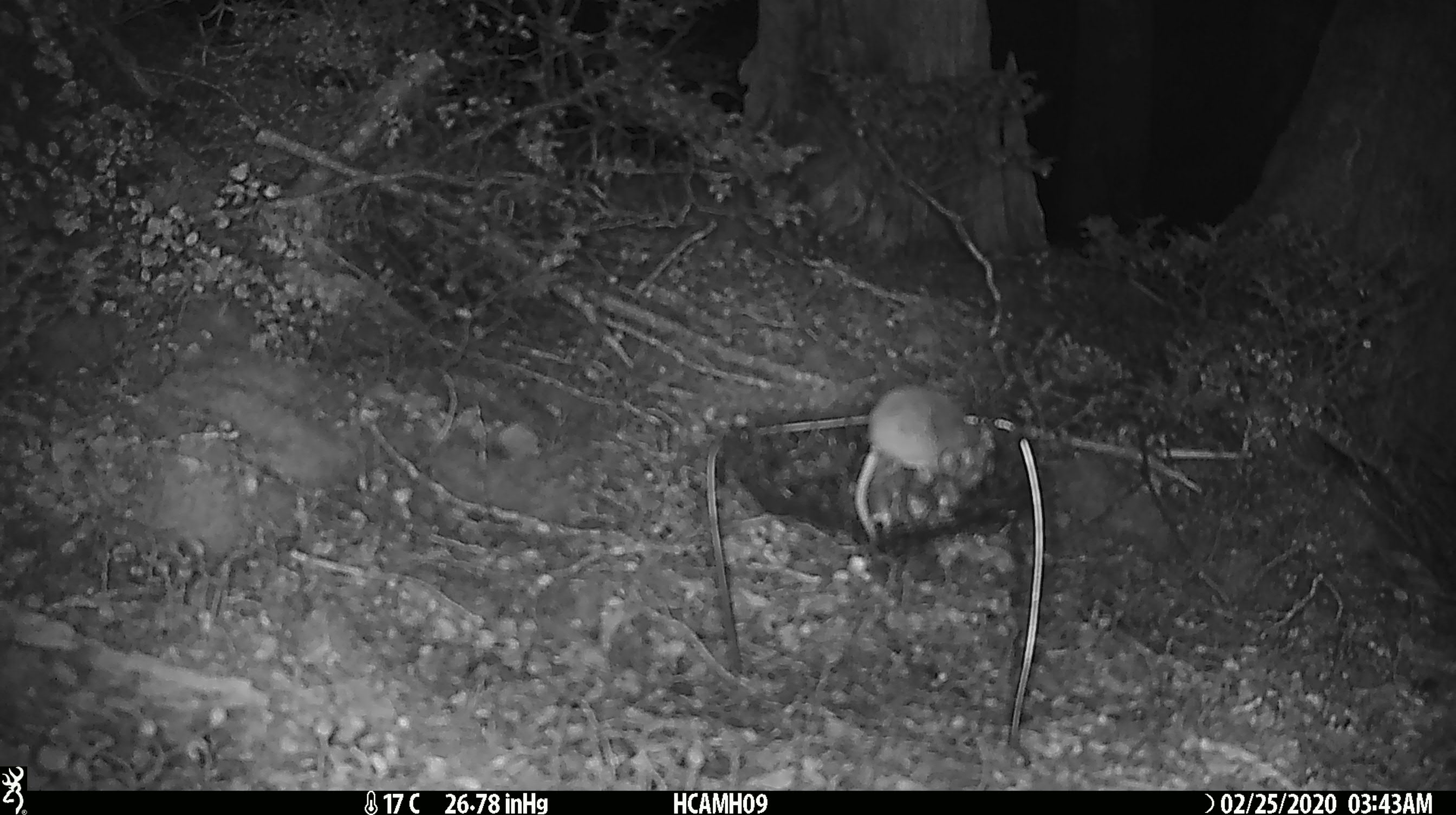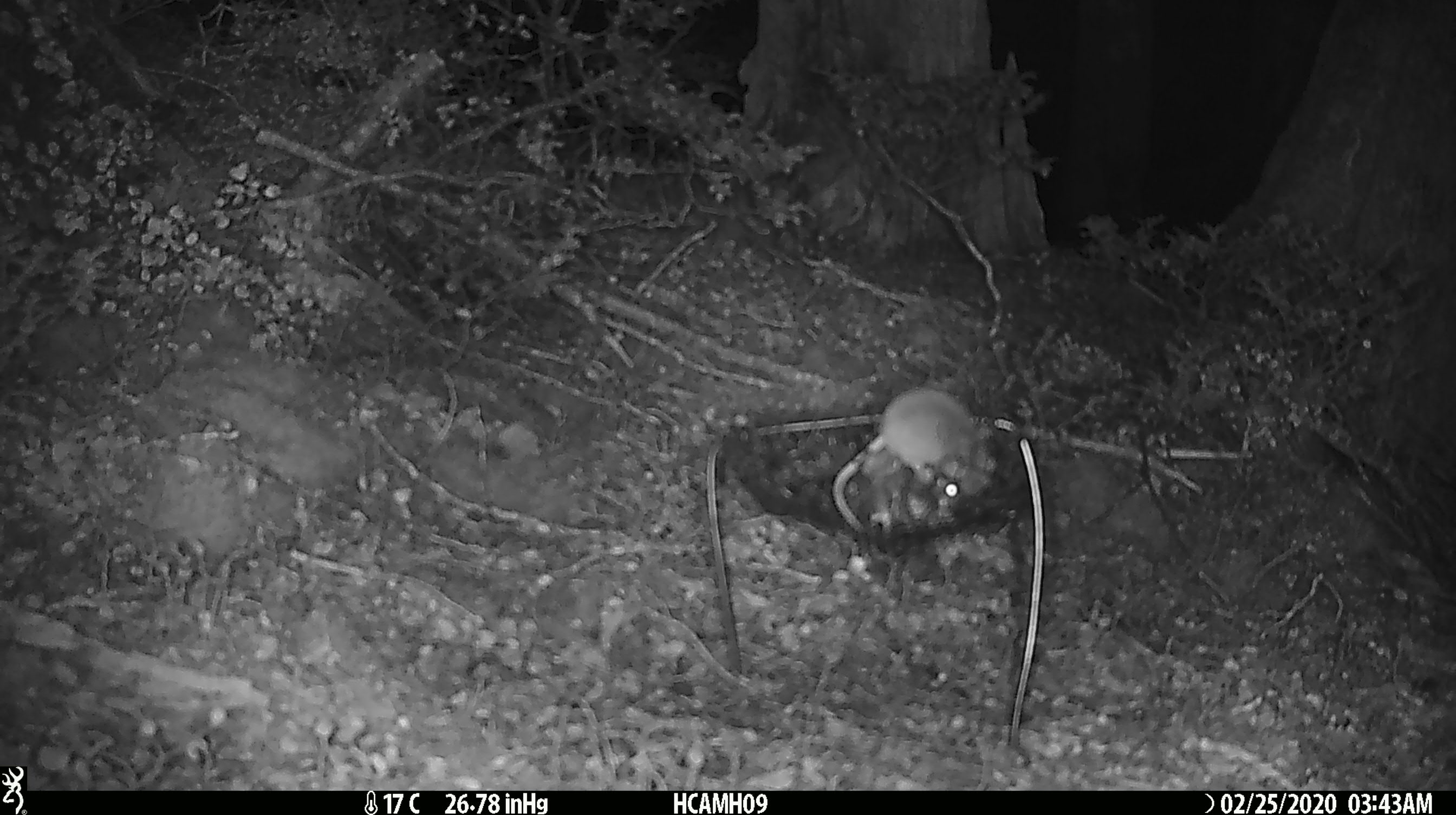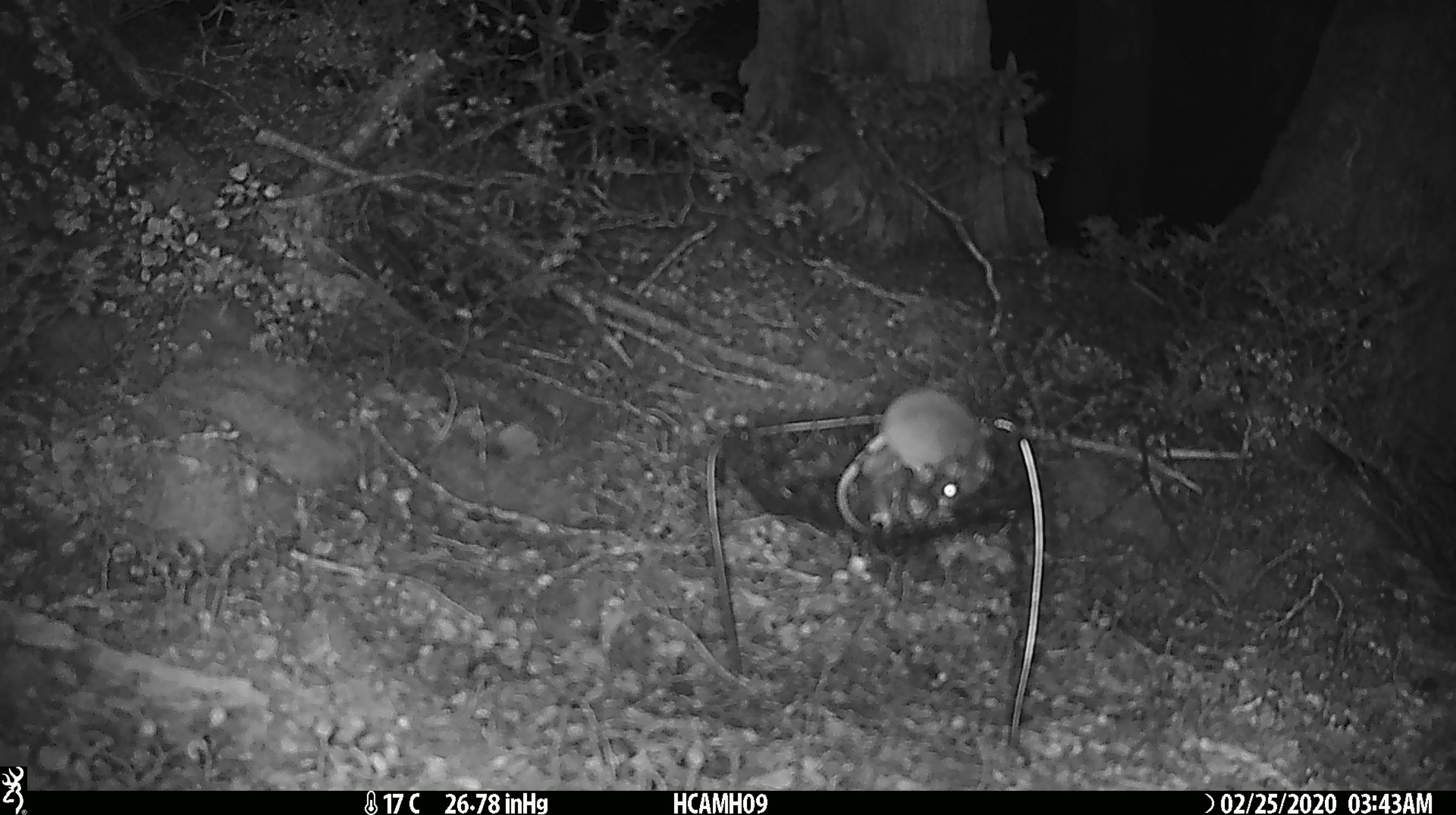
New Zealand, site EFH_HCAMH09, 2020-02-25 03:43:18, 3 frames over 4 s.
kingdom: Animalia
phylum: Chordata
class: Mammalia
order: Rodentia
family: Muridae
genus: Mus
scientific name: Mus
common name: mouse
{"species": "mouse (Mus)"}